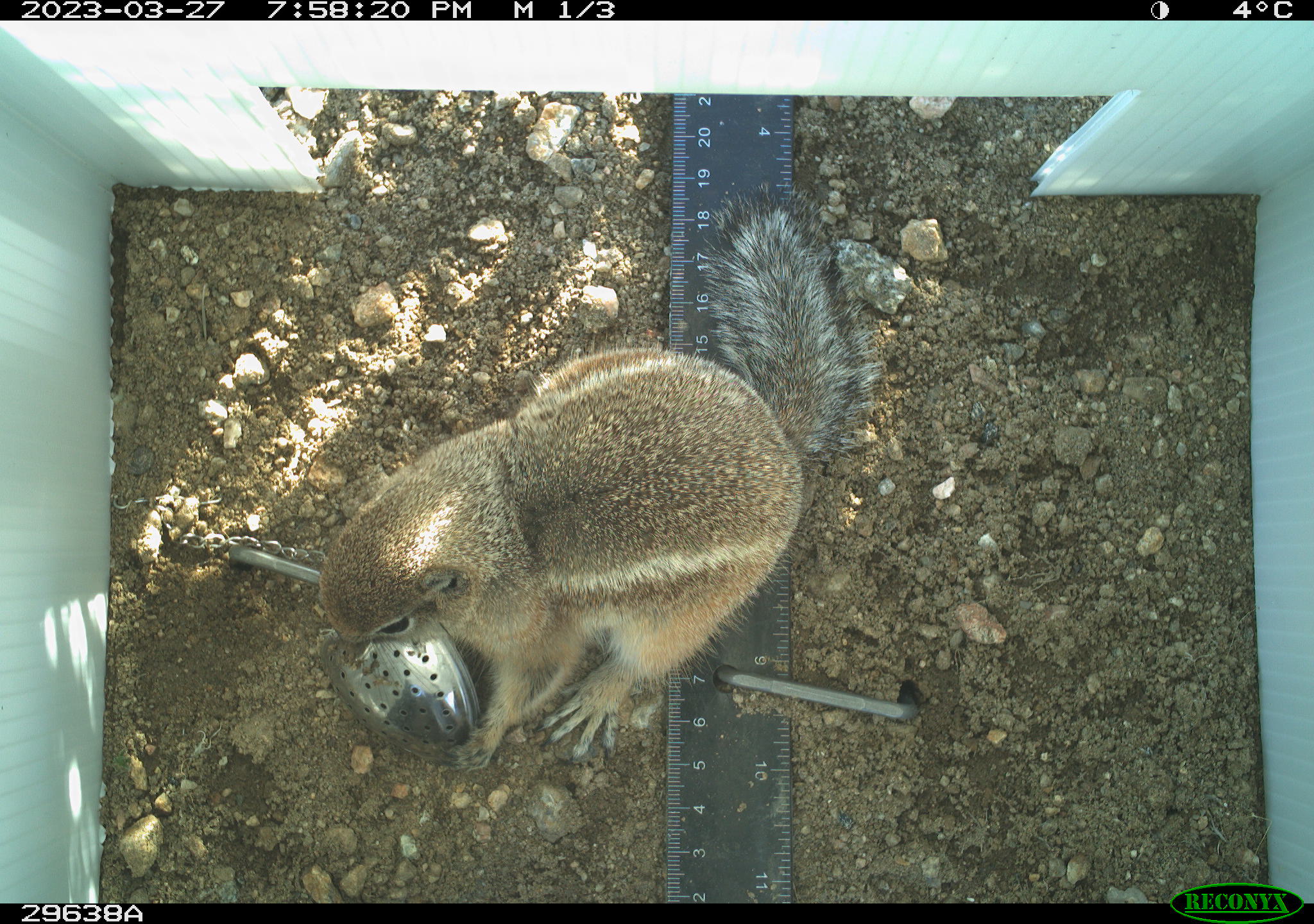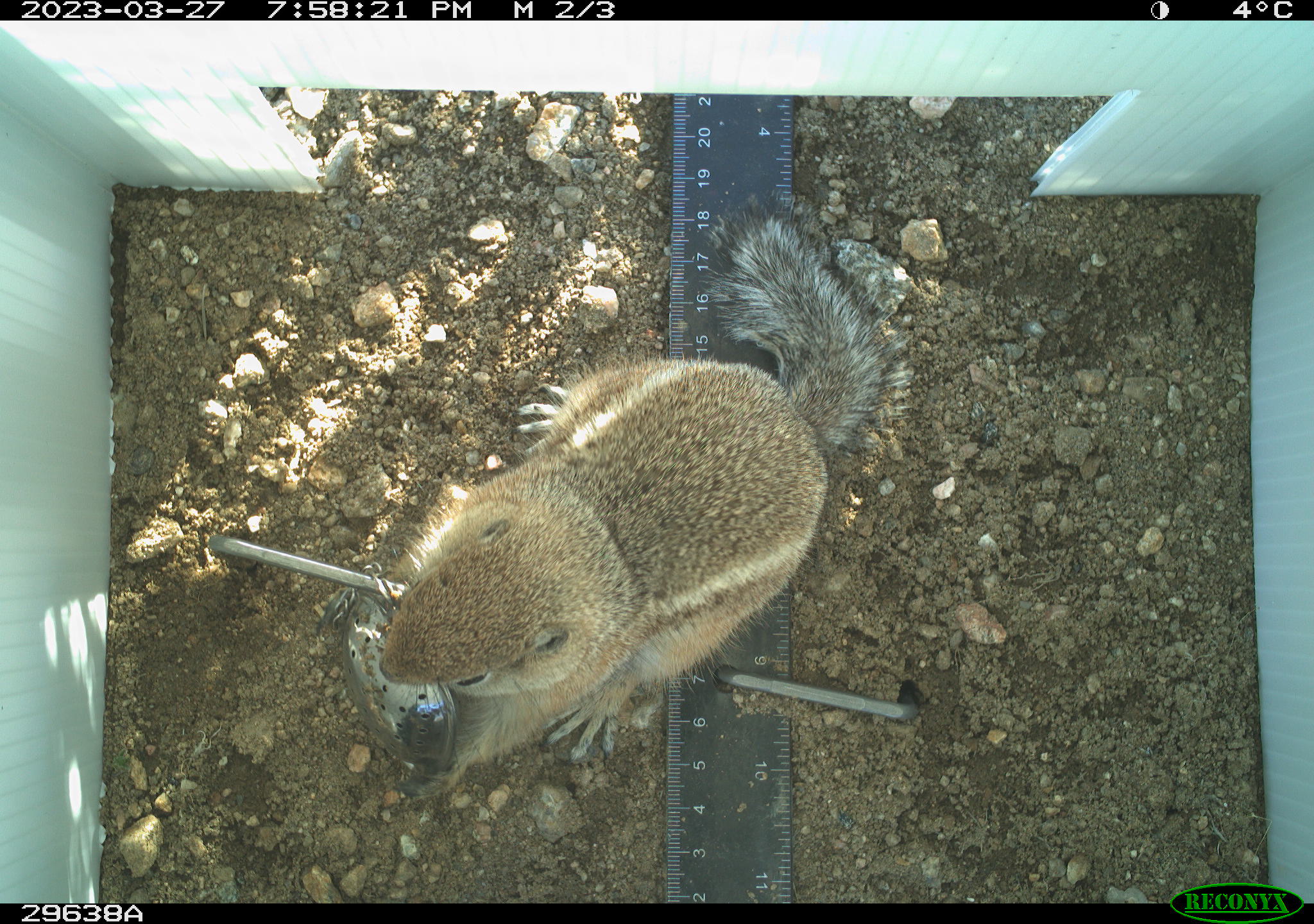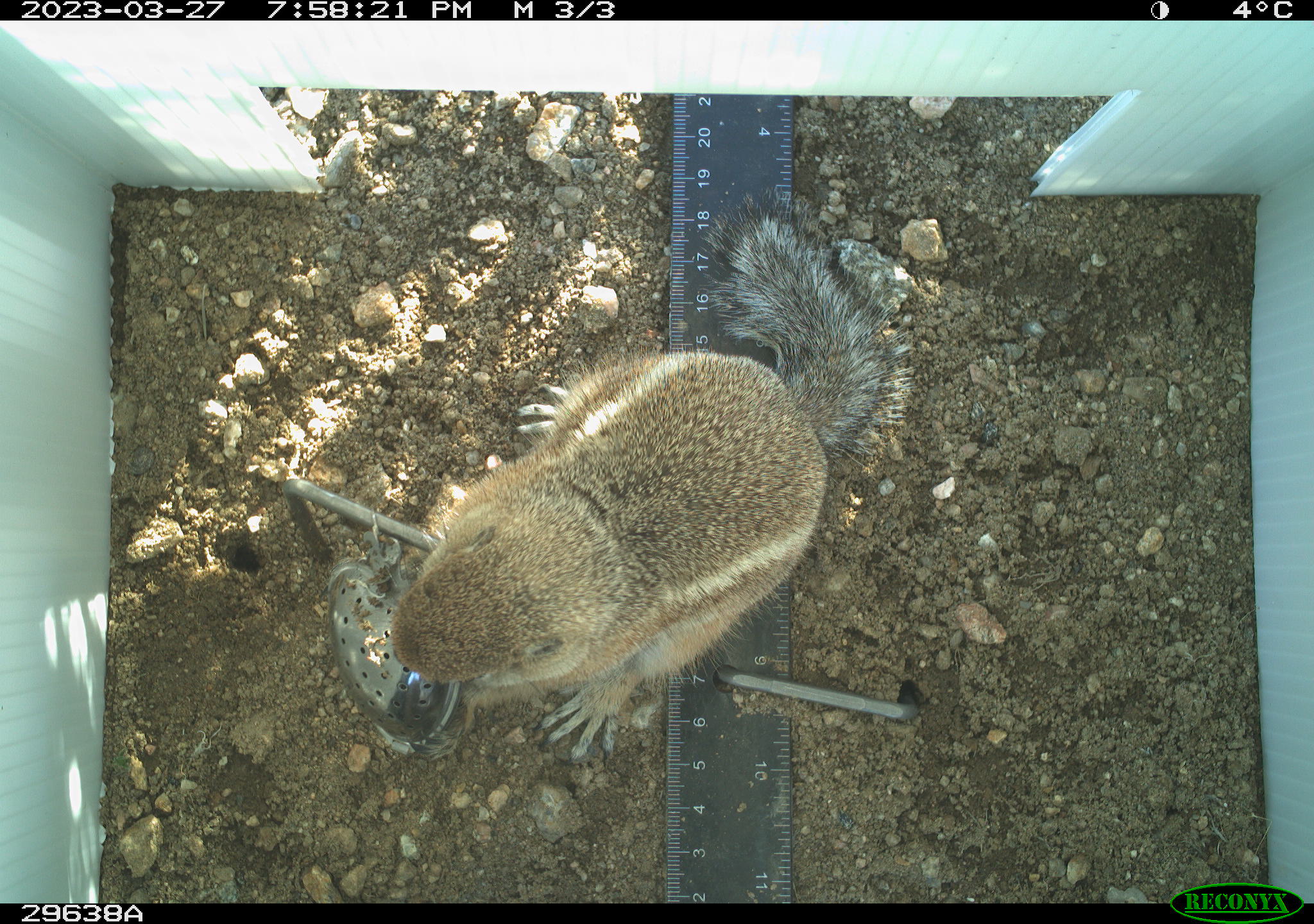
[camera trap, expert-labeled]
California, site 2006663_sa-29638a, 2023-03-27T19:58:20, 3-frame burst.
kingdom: Animalia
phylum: Chordata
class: Mammalia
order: Rodentia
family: Sciuridae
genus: Ammospermophilus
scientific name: Ammospermophilus leucurus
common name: white-tailed antelope squirrel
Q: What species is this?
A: White-tailed antelope squirrel (Ammospermophilus leucurus).